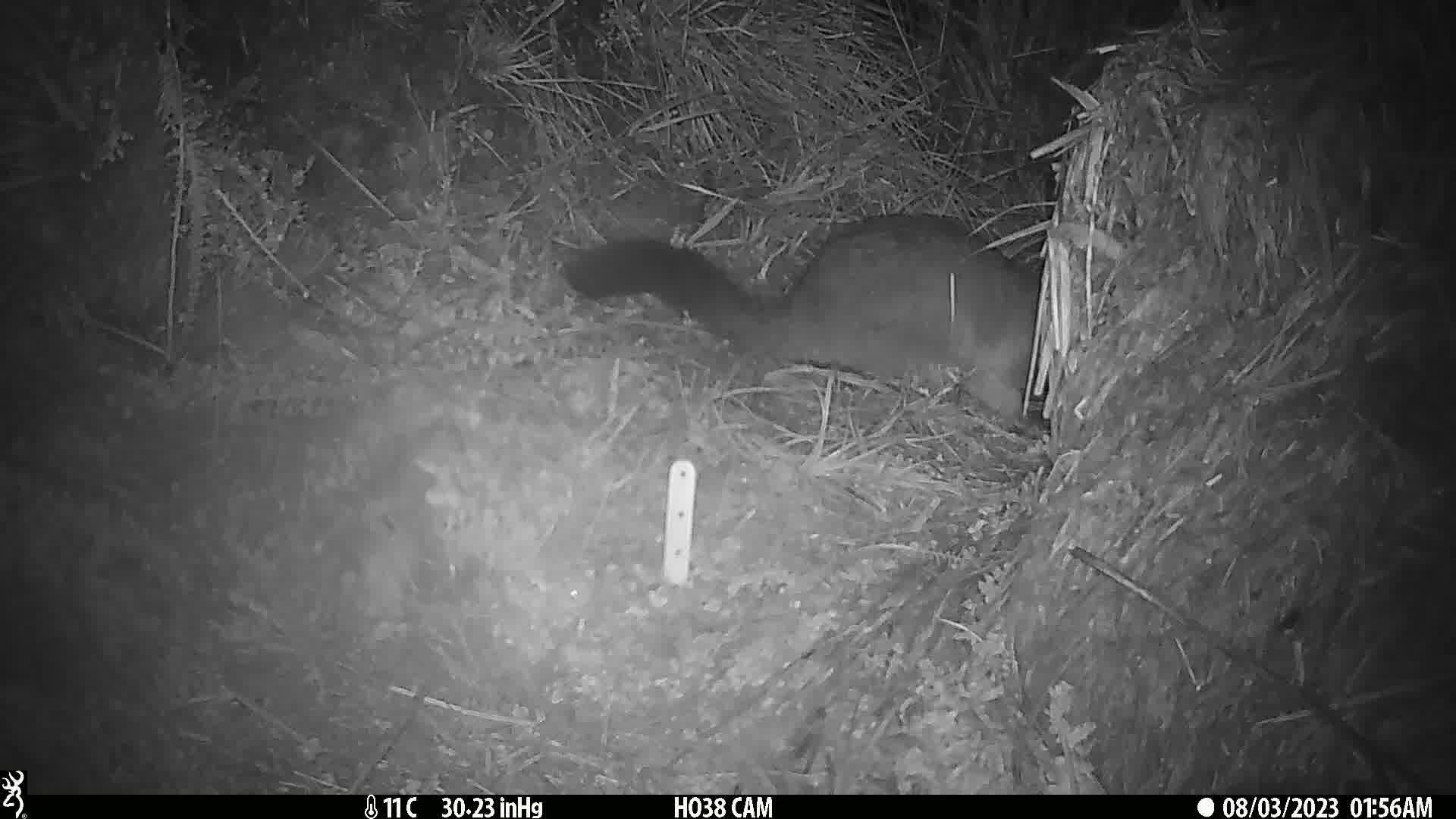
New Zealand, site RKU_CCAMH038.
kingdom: Animalia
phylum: Chordata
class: Mammalia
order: Diprotodontia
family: Phalangeridae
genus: Trichosurus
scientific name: Trichosurus vulpecula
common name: common brushtail possum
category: possum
Possum (common brushtail possum) (Trichosurus vulpecula).